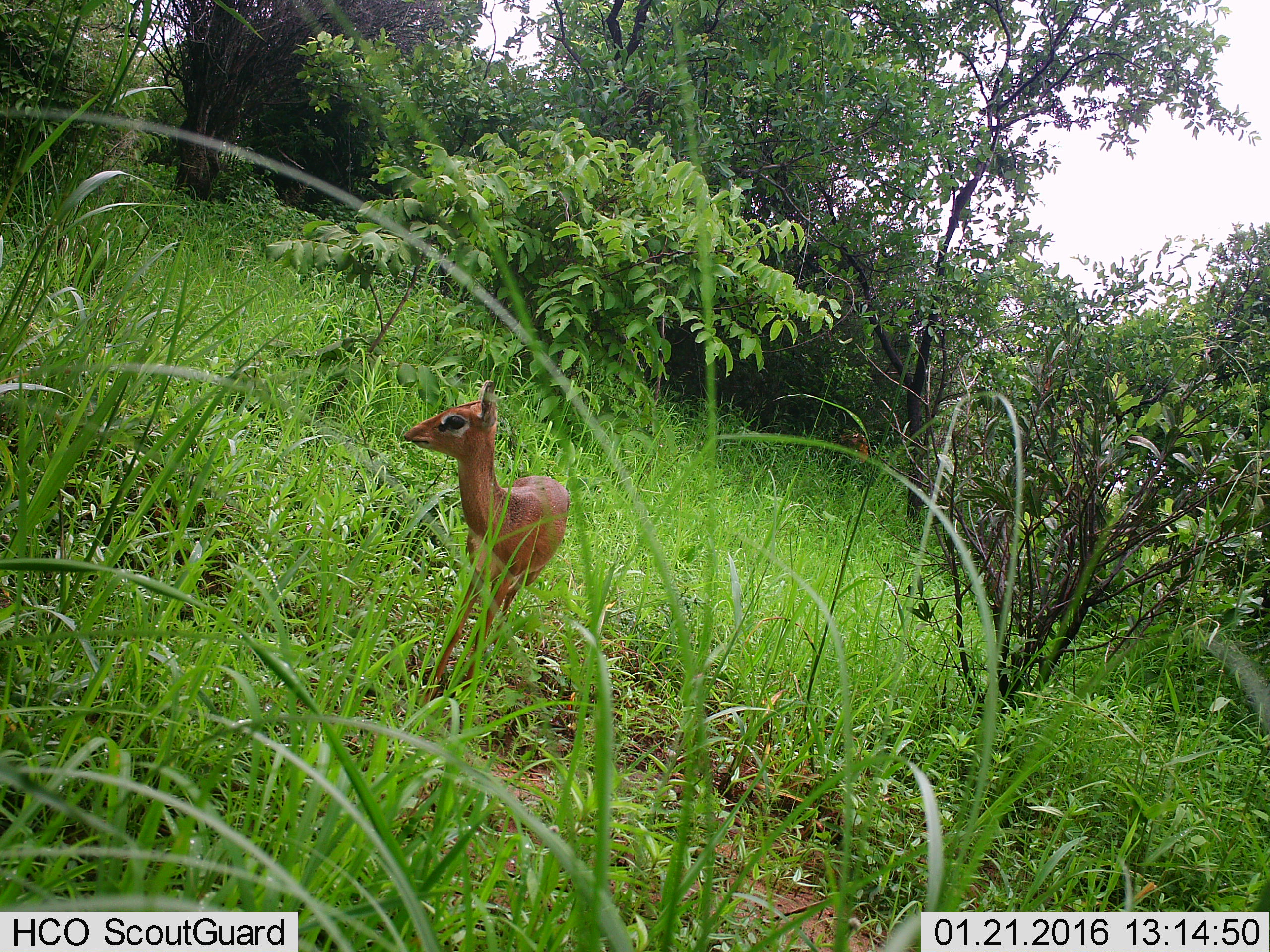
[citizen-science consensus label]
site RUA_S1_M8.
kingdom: Animalia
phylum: Chordata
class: Mammalia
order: Artiodactyla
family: Bovidae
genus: Madoqua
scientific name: Madoqua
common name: dik-dik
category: dikdik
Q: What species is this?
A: Dikdik (dik-dik) (Madoqua).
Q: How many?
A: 1.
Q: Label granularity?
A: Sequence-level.